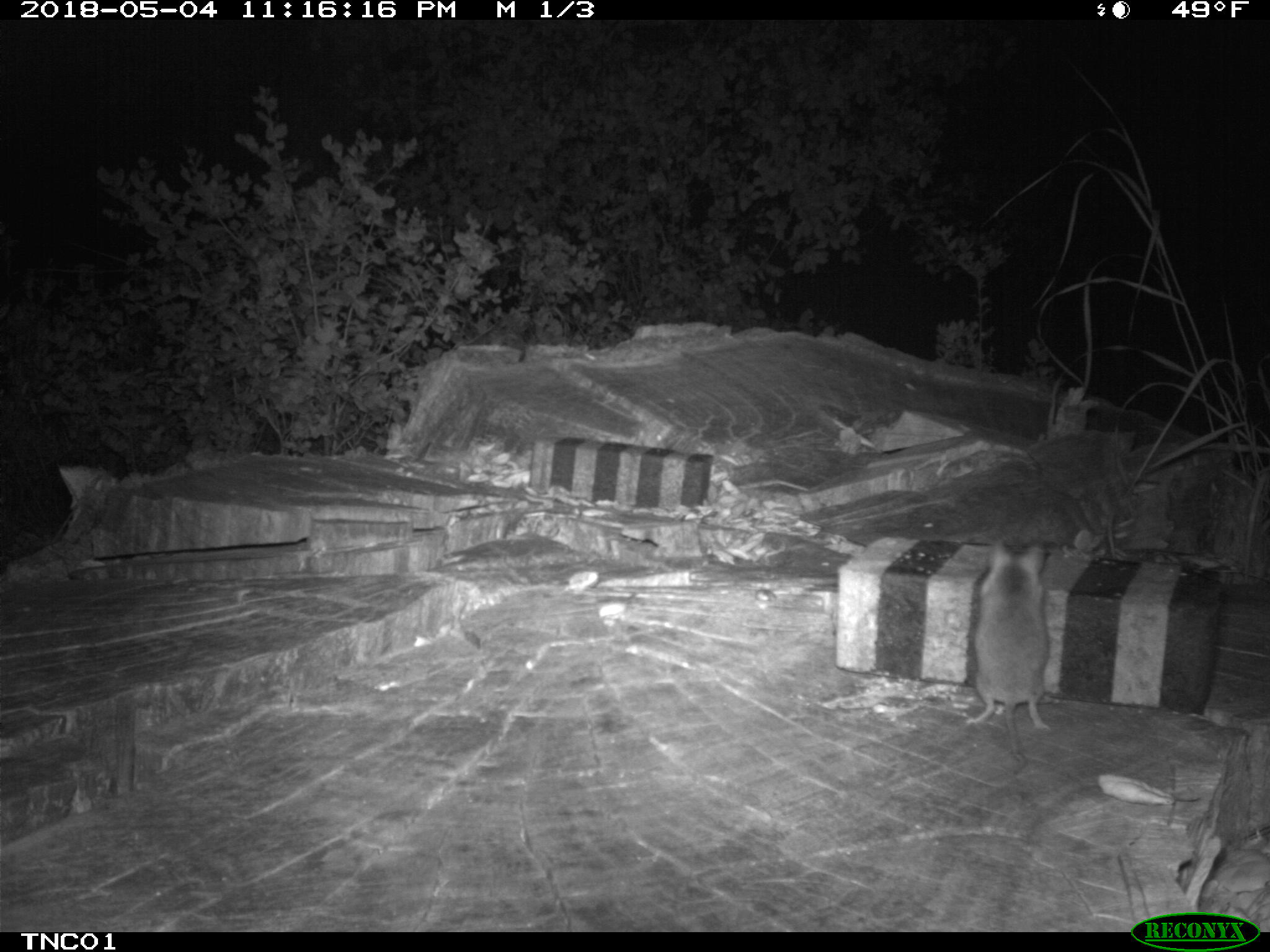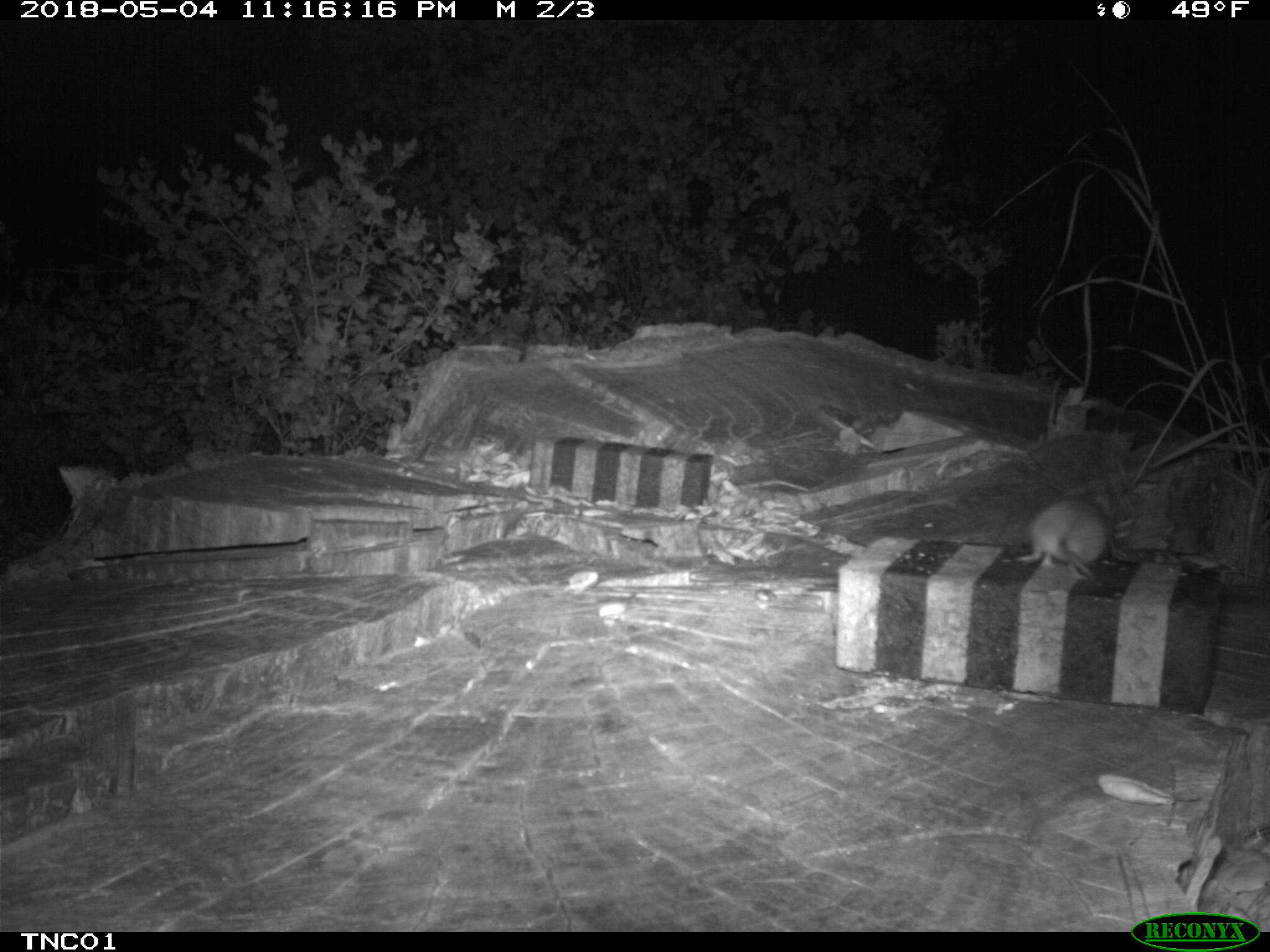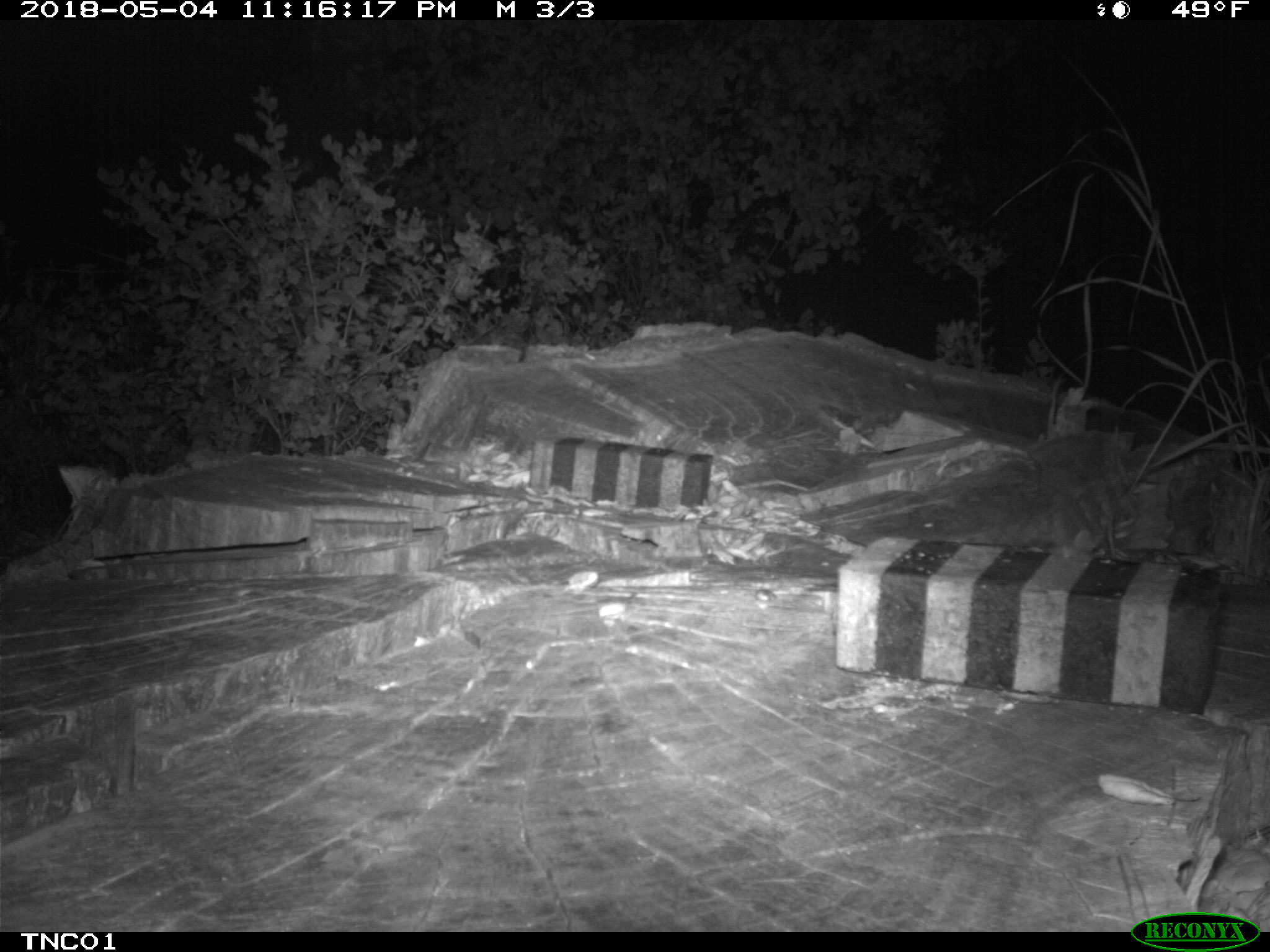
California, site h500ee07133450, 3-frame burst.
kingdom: Animalia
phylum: Chordata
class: Mammalia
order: Rodentia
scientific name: Rodentia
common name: rodent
Rodent (Rodentia).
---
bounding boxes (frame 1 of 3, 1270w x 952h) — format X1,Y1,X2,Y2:
rodent: 965,545,1052,764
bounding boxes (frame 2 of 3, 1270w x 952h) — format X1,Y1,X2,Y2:
rodent: 1018,495,1110,580